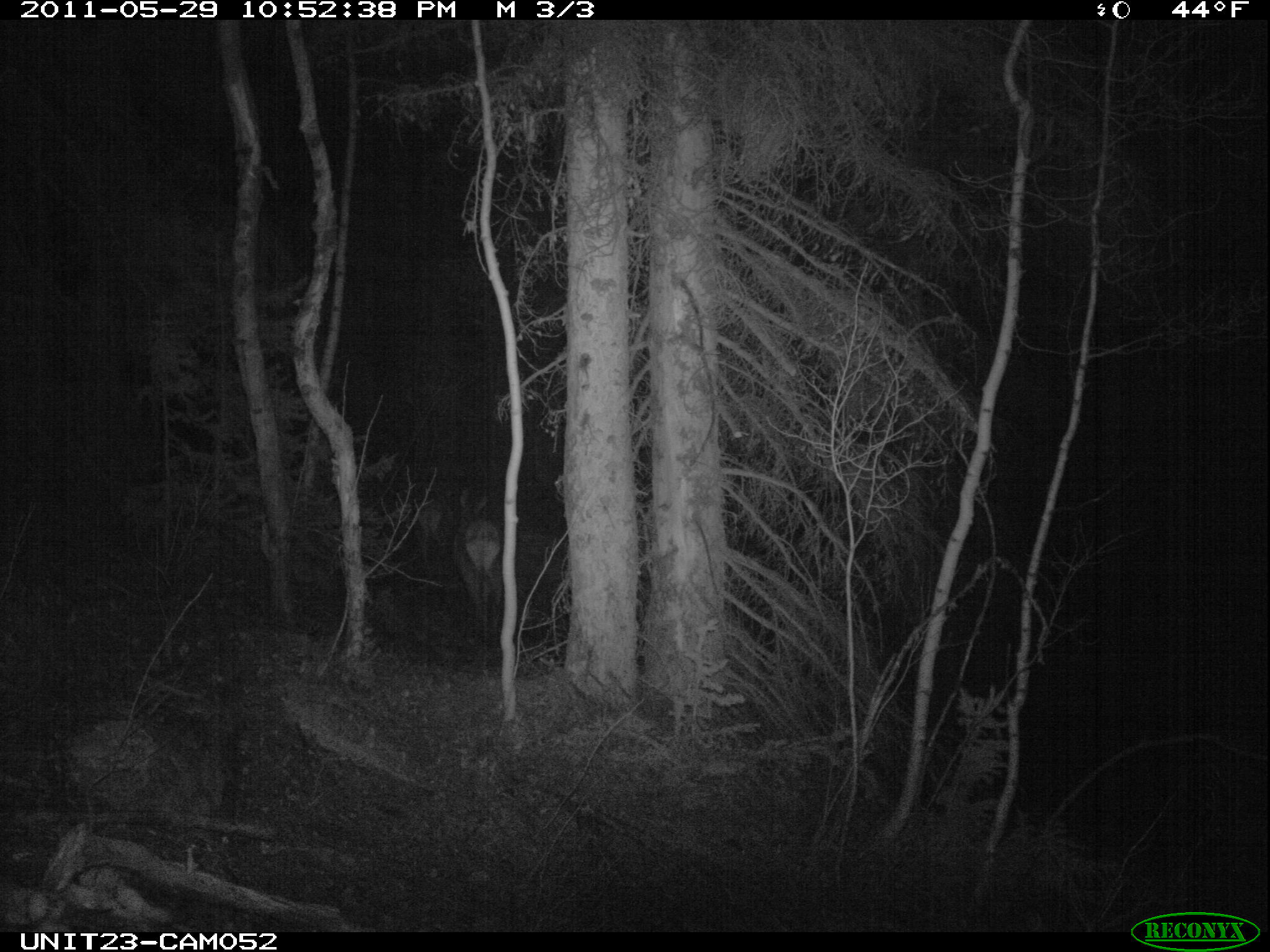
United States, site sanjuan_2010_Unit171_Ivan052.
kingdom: Animalia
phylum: Chordata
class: Mammalia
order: Artiodactyla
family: Cervidae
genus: Cervus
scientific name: Cervus elaphus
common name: red deer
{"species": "Cervus elaphus (red deer)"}